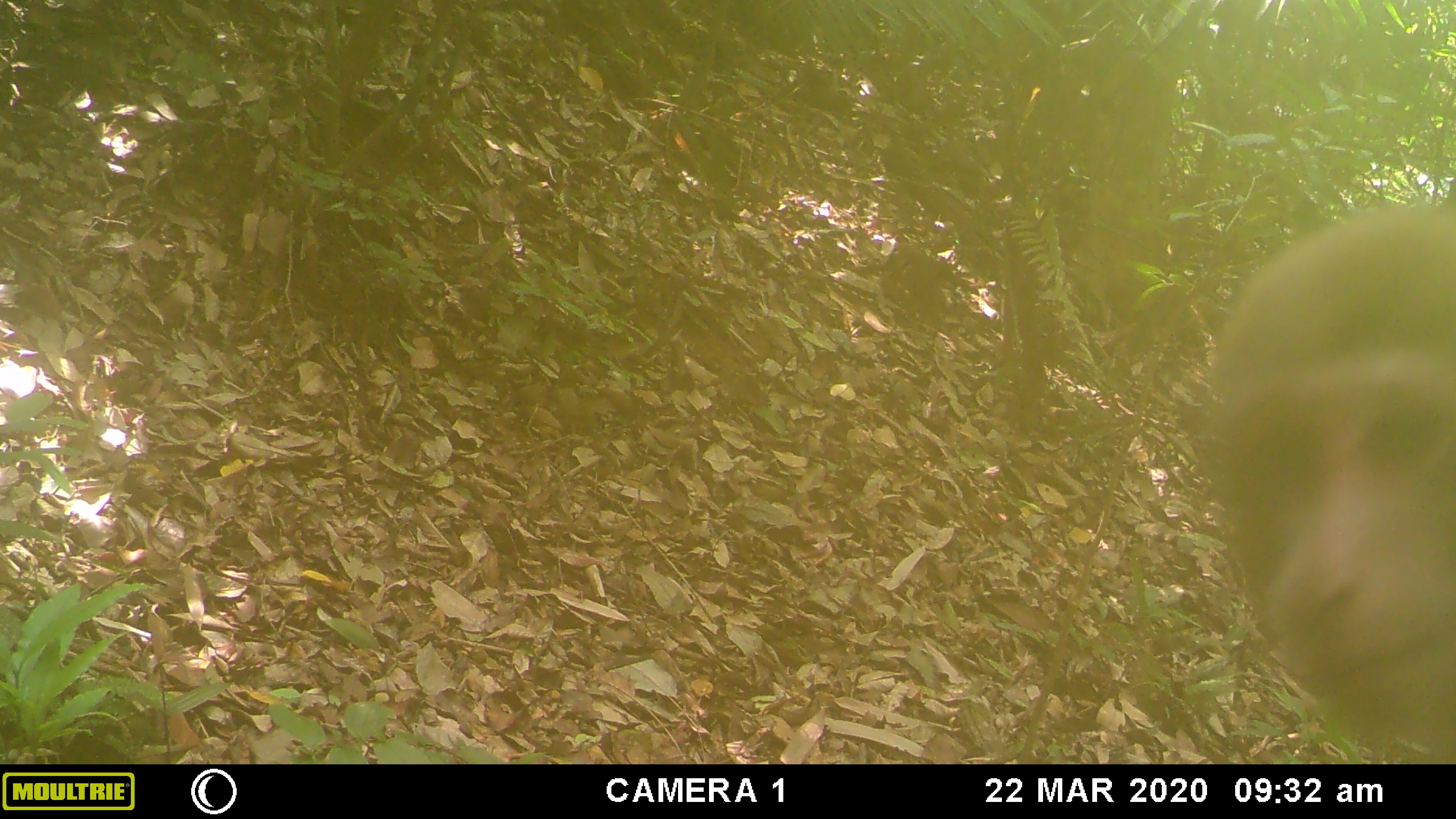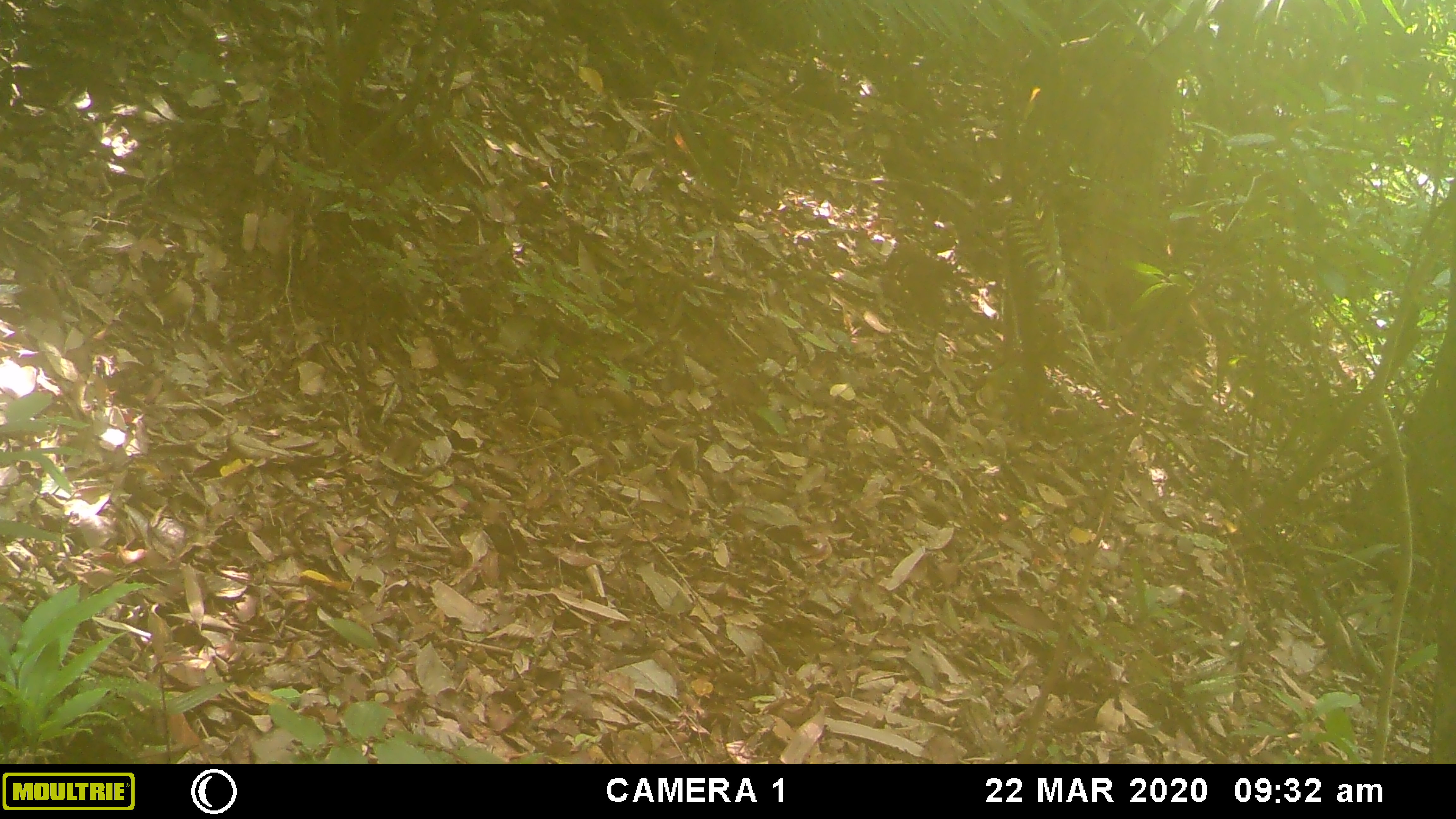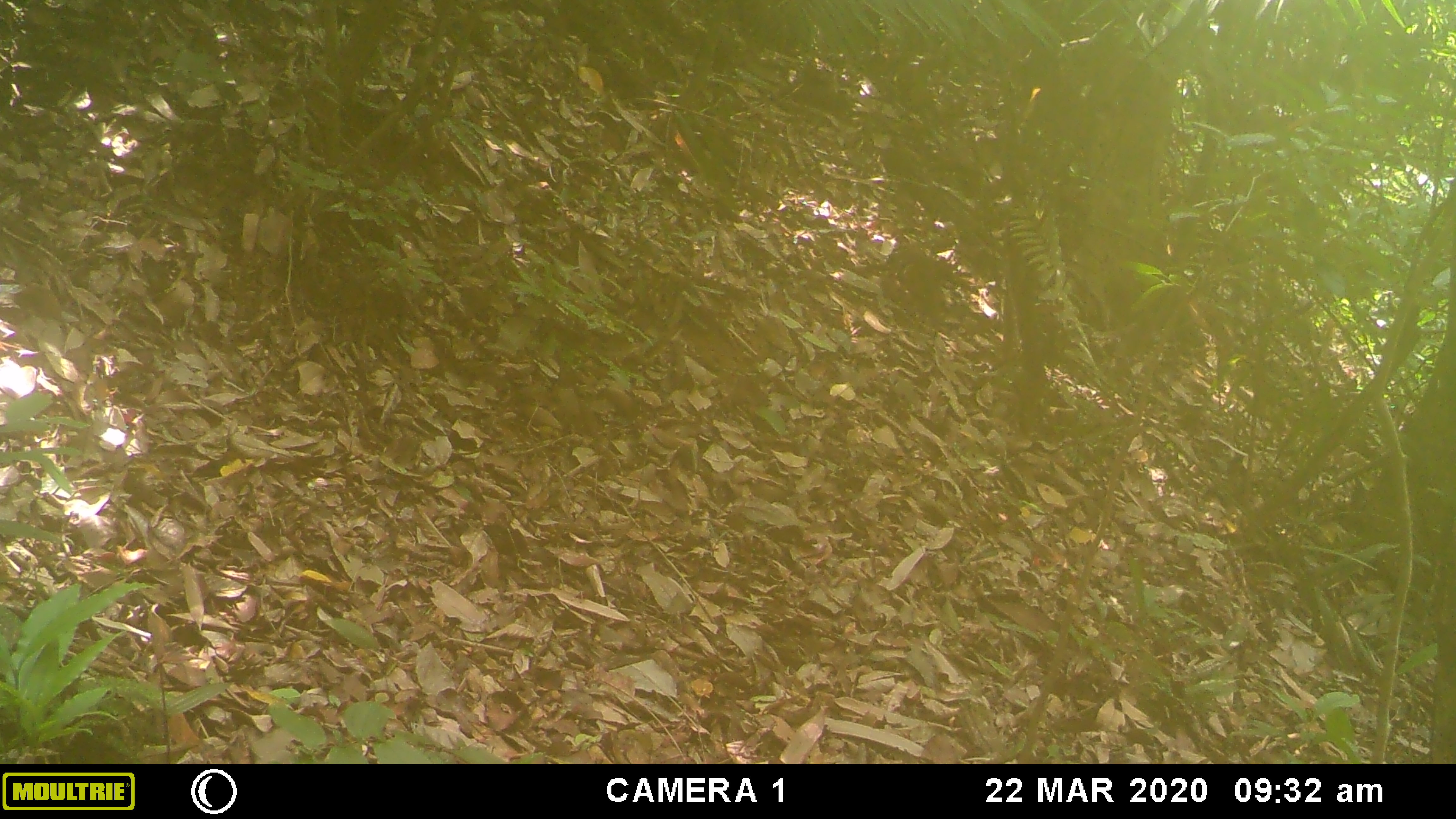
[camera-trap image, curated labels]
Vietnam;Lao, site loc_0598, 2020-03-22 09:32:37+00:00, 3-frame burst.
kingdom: Animalia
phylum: Chordata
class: Mammalia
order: Primates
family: Cercopithecidae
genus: Macaca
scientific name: Macaca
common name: macaques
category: assam or rhesus macaque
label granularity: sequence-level